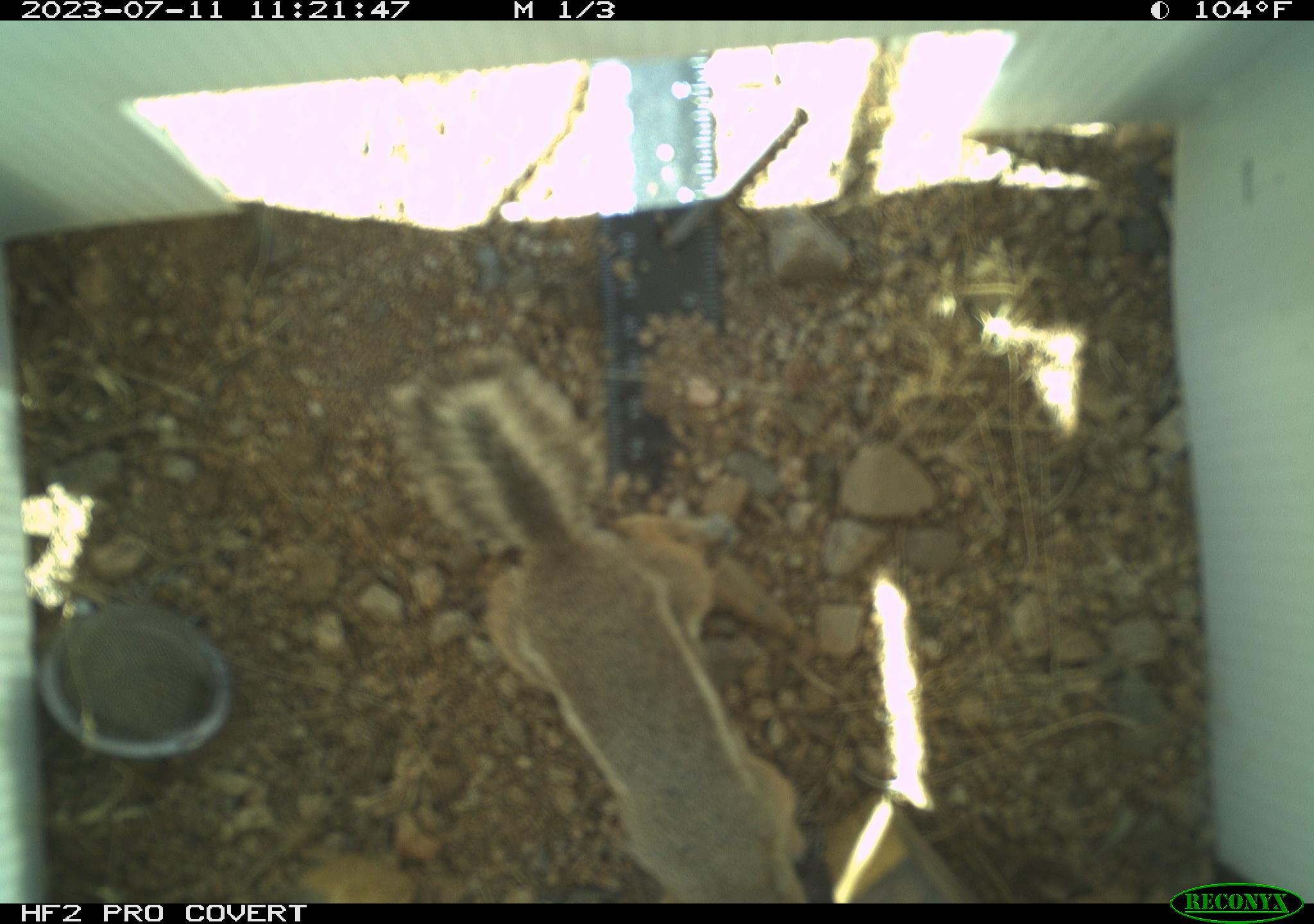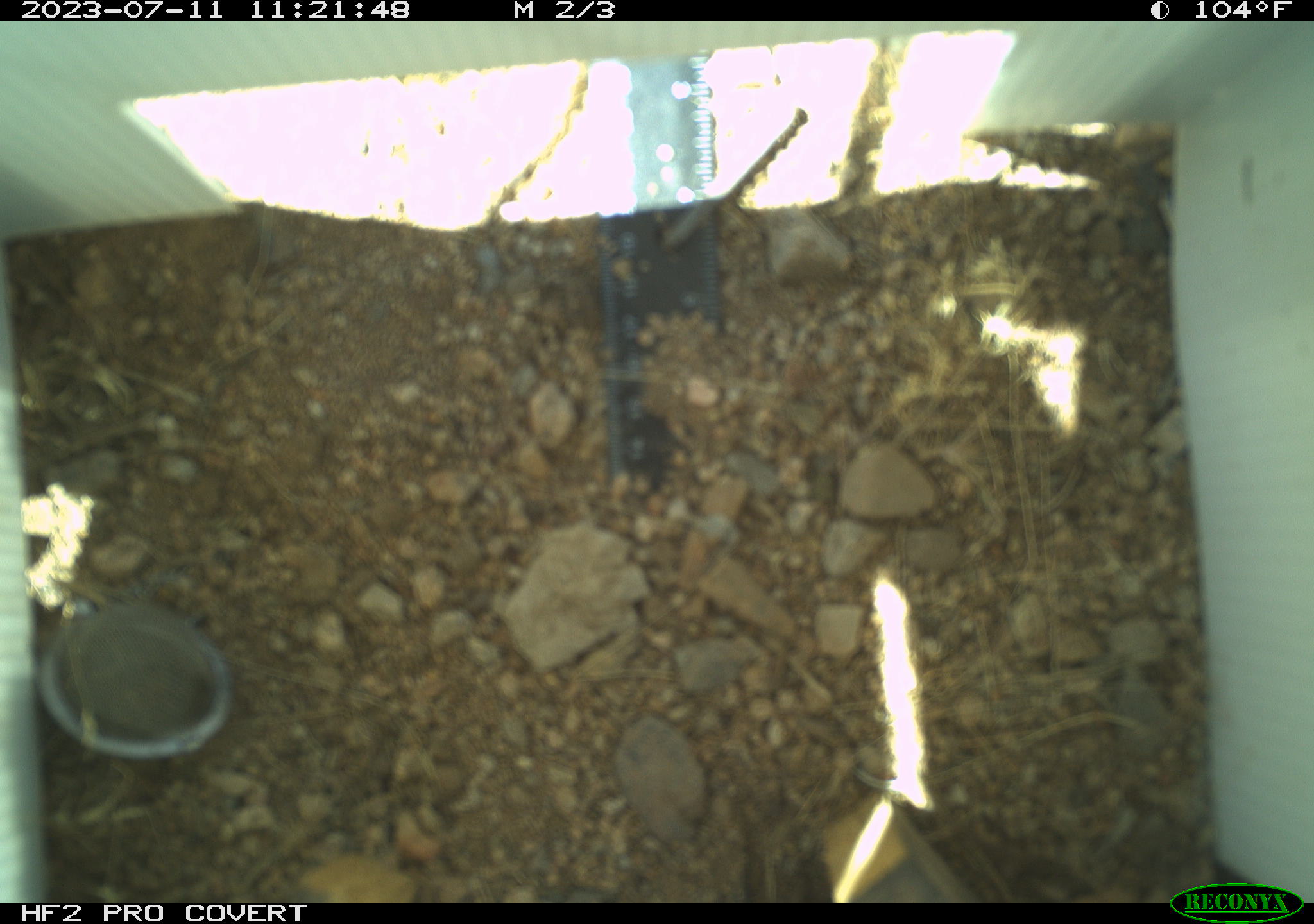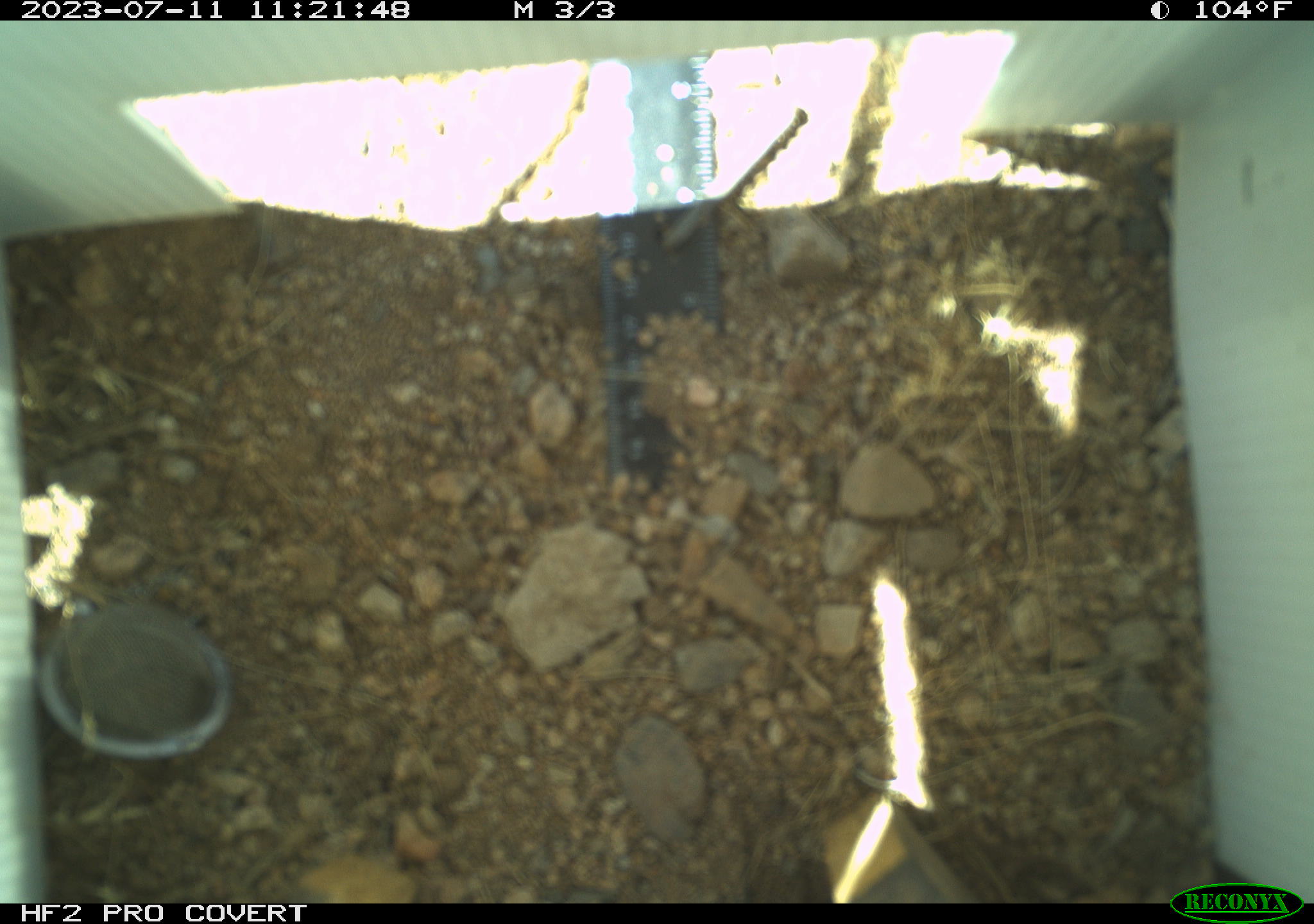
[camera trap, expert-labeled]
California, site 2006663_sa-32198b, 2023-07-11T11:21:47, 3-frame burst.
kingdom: Animalia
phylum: Chordata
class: Mammalia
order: Rodentia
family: Sciuridae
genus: Ammospermophilus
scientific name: Ammospermophilus leucurus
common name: white-tailed antelope squirrel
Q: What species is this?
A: White-tailed antelope squirrel (Ammospermophilus leucurus).